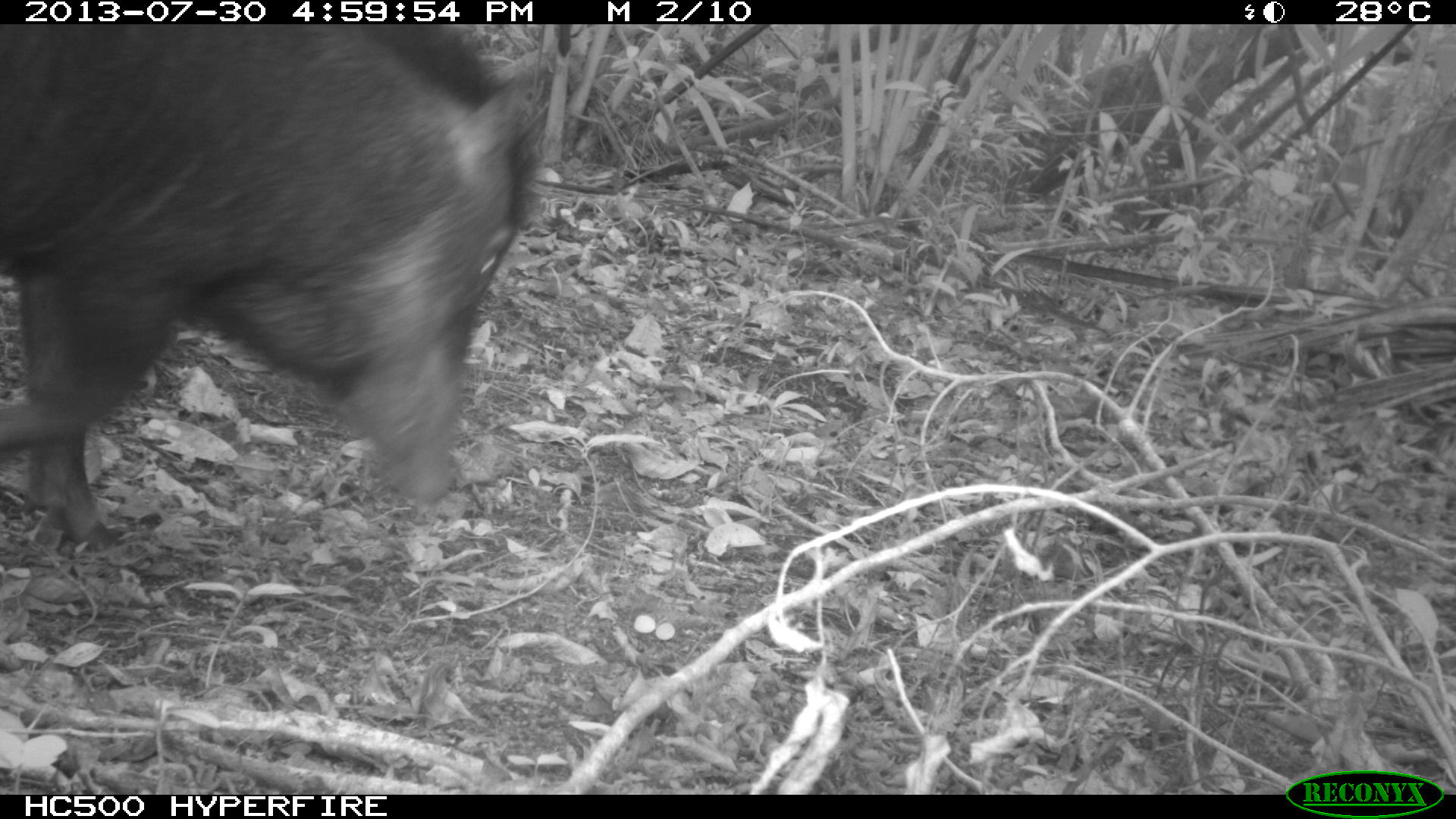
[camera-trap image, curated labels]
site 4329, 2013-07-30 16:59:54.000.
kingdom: Animalia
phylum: Chordata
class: Mammalia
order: Artiodactyla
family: Tayassuidae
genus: Tayassu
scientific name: Tayassu pecari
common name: white-lipped peccary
Tayassu pecari (white-lipped peccary), count 1.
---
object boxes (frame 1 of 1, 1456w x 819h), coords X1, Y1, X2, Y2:
tayassu pecari: 0, 23, 561, 557